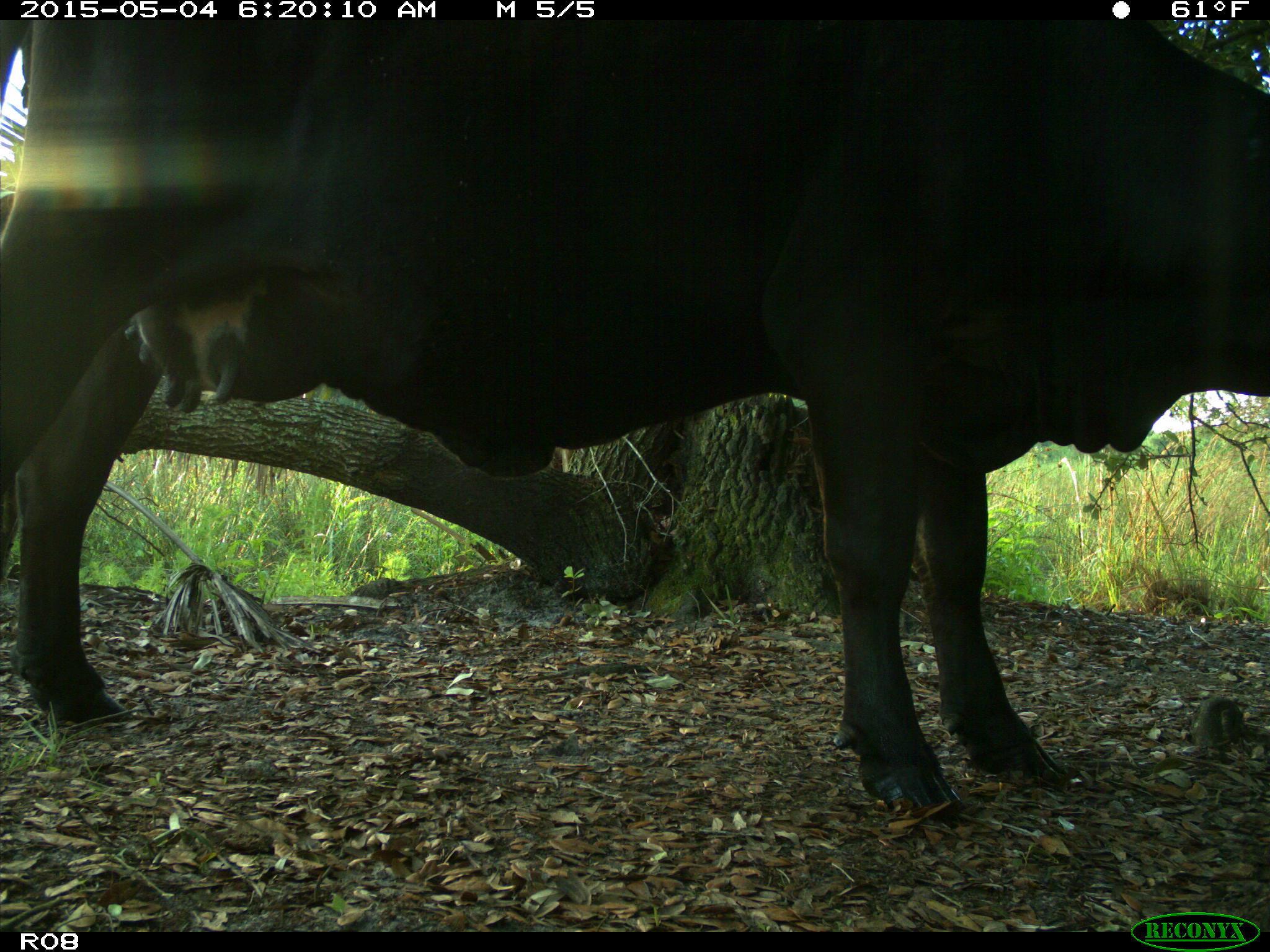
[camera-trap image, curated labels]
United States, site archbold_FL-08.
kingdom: Animalia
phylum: Chordata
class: Mammalia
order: Artiodactyla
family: Bovidae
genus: Bos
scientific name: Bos taurus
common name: domestic cow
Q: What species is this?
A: Bos taurus (domestic cow).